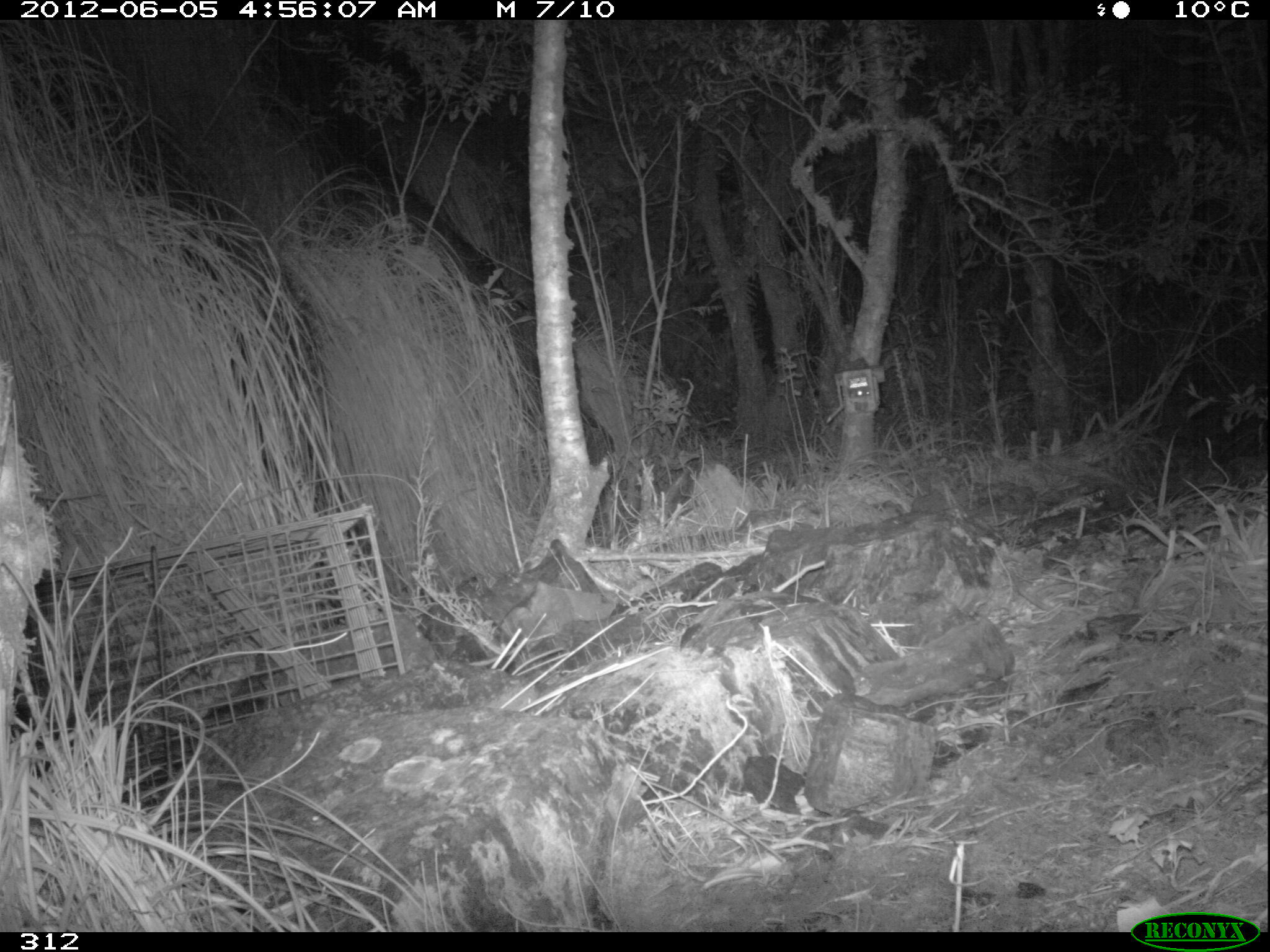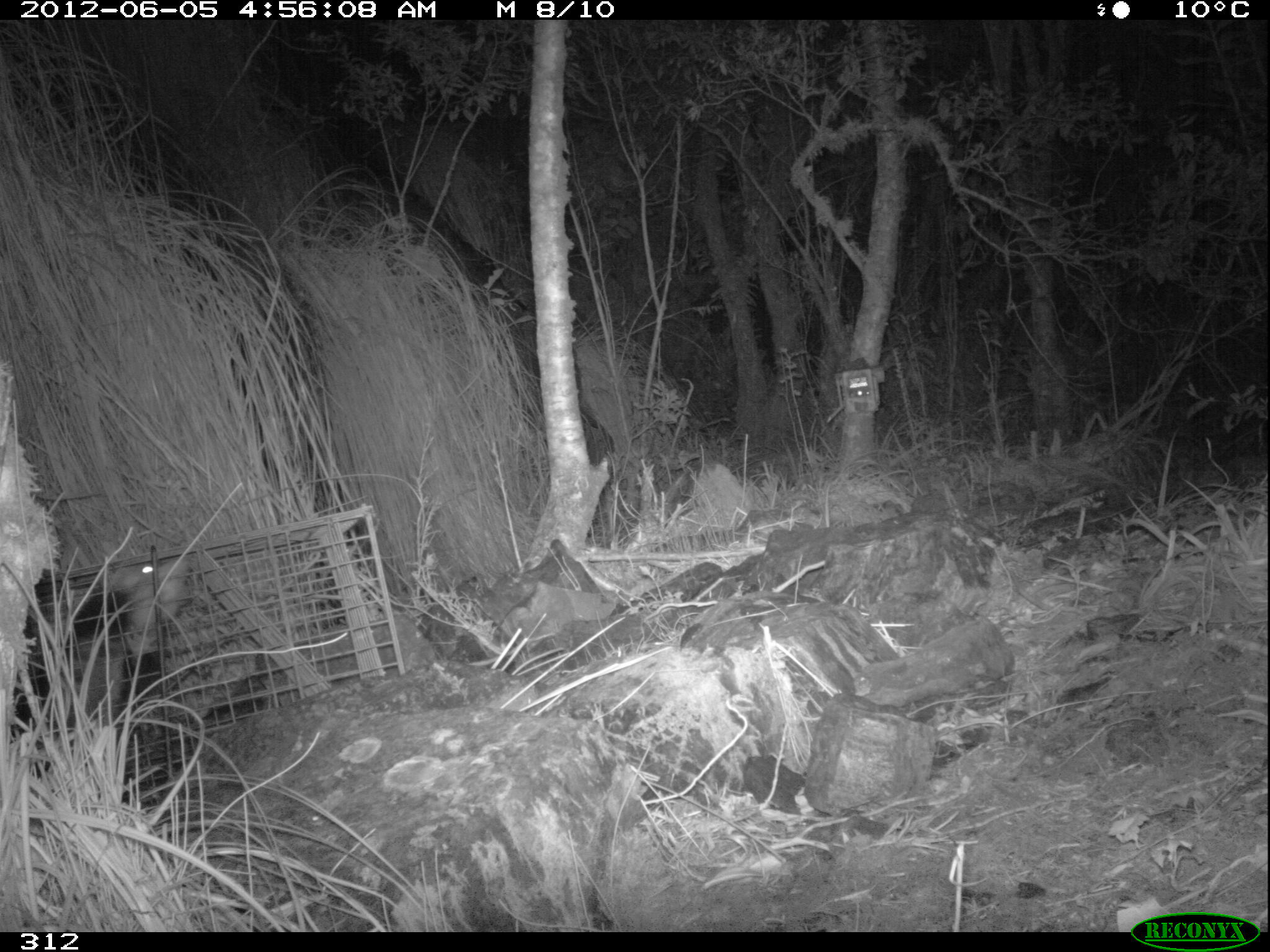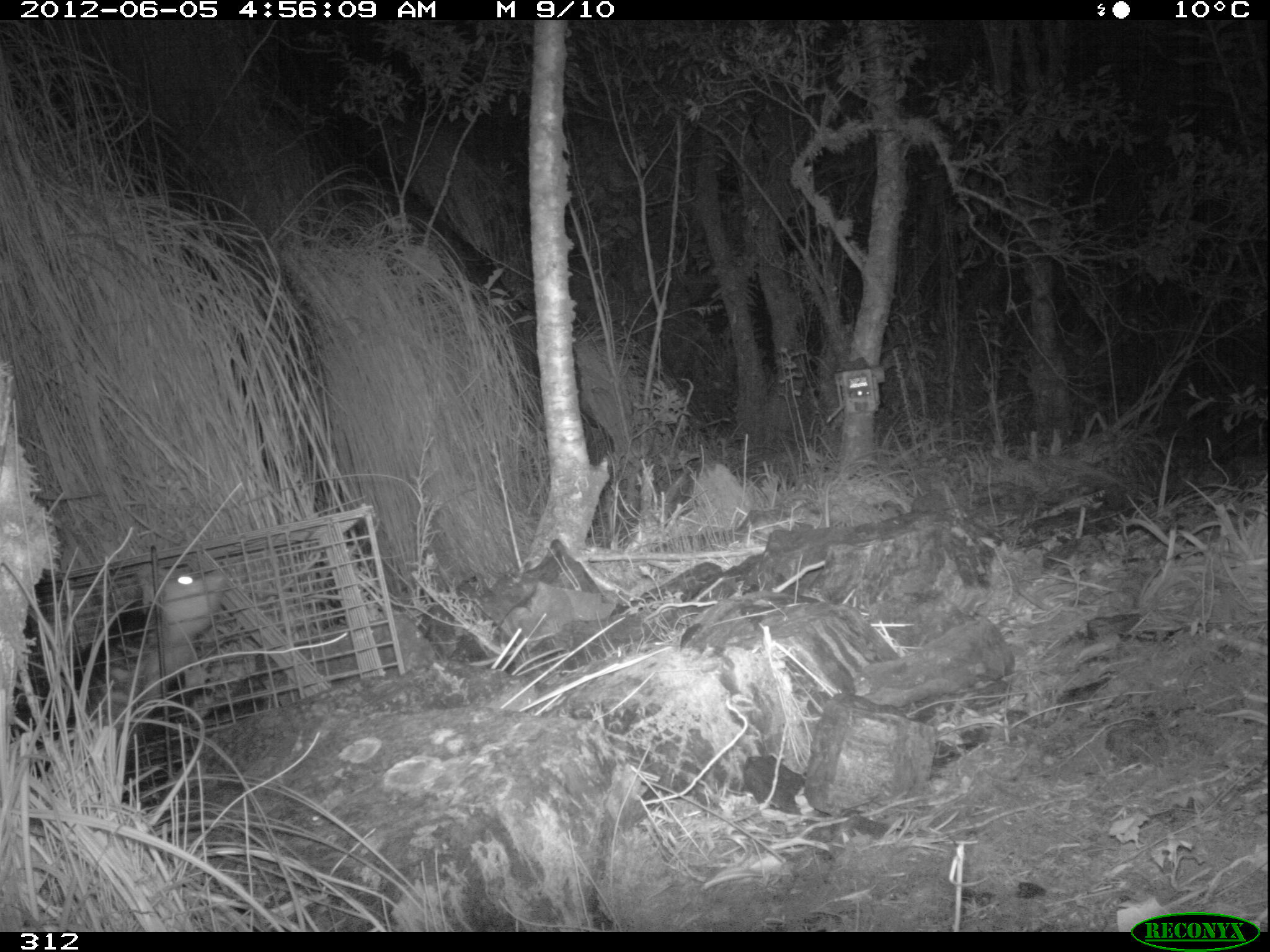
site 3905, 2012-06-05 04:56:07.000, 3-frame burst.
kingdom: Animalia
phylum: Chordata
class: Mammalia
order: Didelphimorphia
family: Didelphidae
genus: Didelphis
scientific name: Didelphis pernigra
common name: andean white-eared opossum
Didelphis pernigra (andean white-eared opossum).